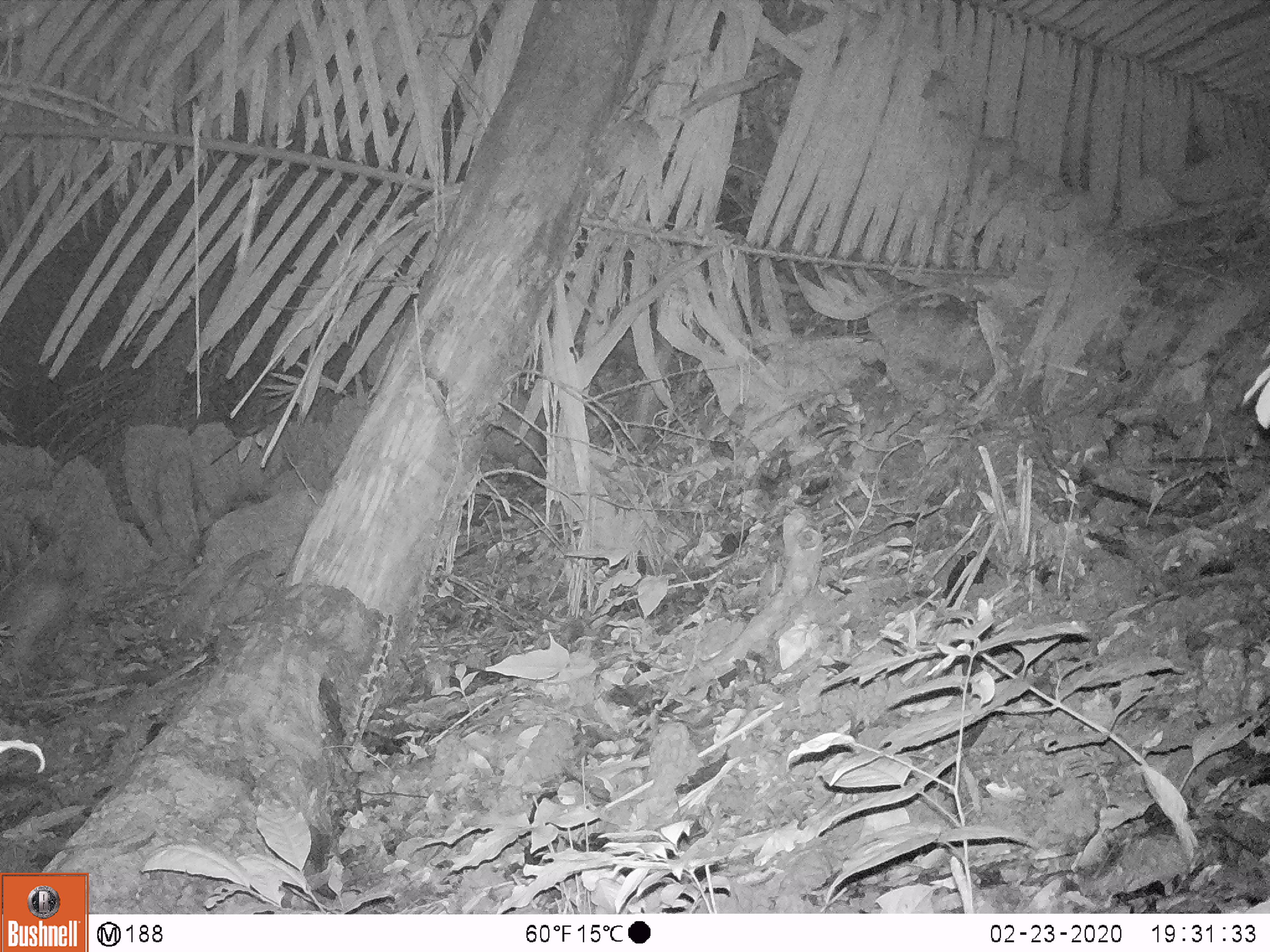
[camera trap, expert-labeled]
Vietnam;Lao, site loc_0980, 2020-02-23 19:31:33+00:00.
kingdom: Animalia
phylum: Chordata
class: Mammalia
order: Rodentia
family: Hystricidae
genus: Atherurus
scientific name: Atherurus macrourus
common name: asiatic brush-tailed porcupine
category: asiatic brush tailed porcupine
Asiatic brush tailed porcupine (asiatic brush-tailed porcupine) (Atherurus macrourus). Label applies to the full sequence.